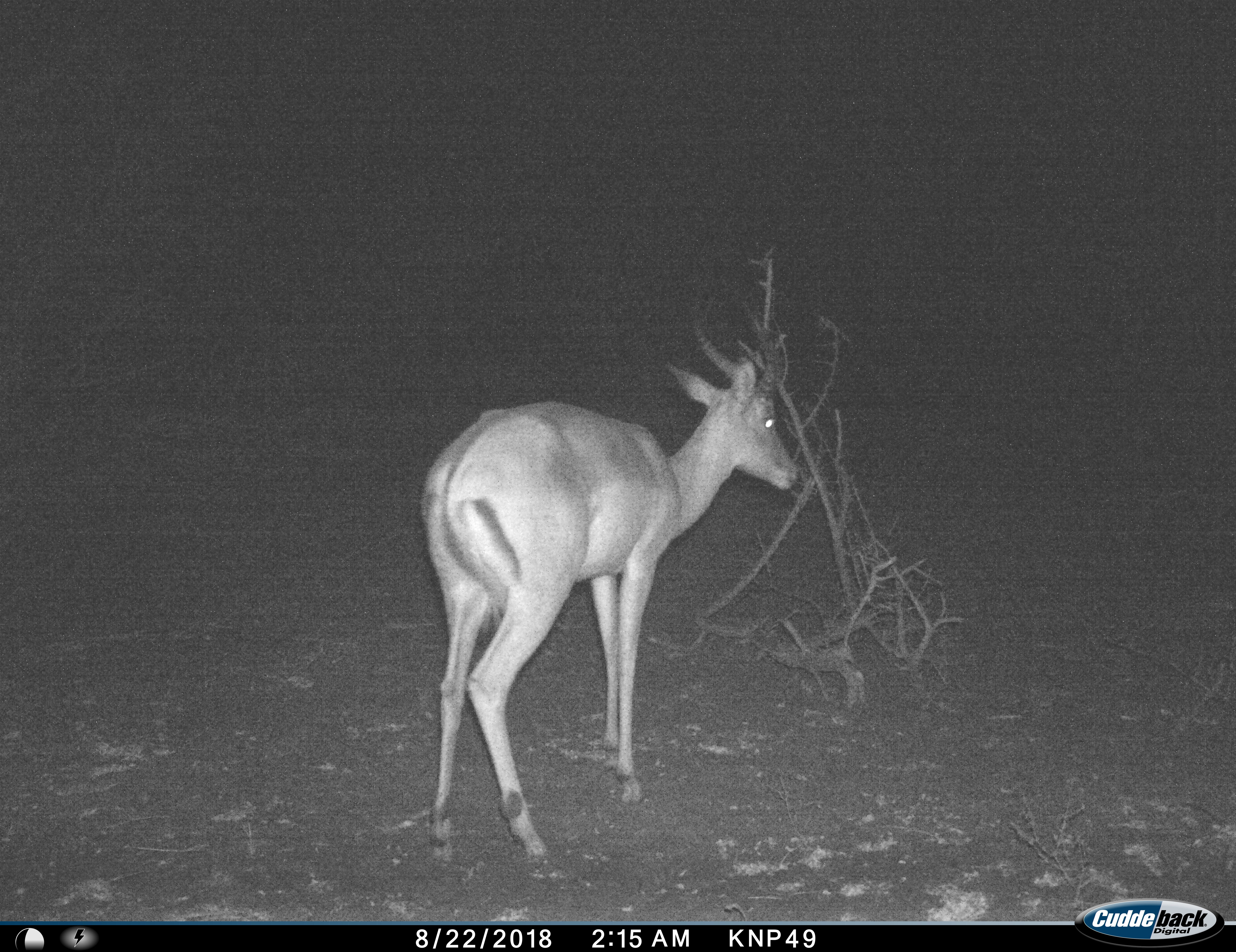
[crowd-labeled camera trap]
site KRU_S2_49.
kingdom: Animalia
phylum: Chordata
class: Mammalia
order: Artiodactyla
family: Bovidae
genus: Aepyceros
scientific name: Aepyceros melampus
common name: impala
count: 1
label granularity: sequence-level